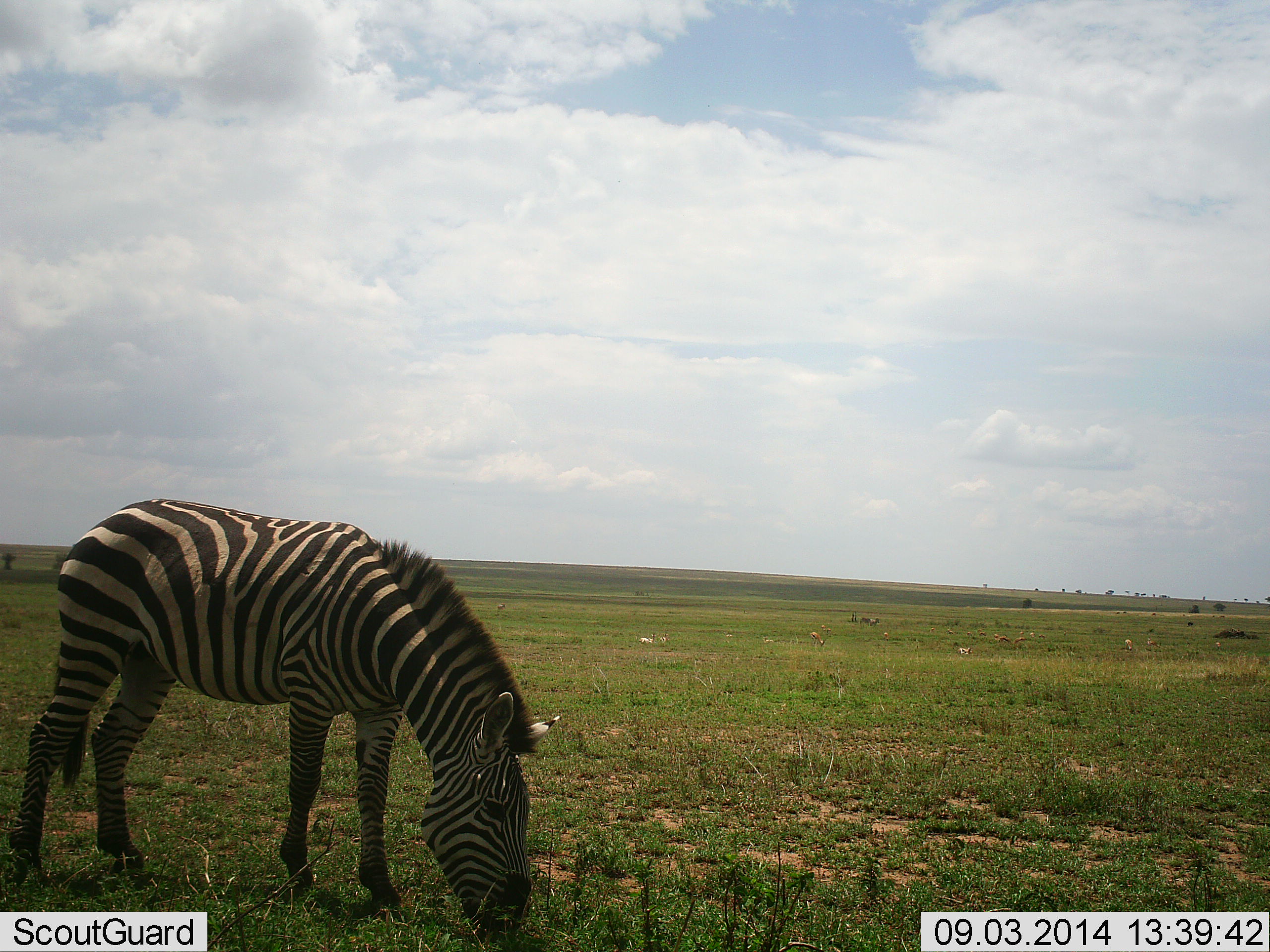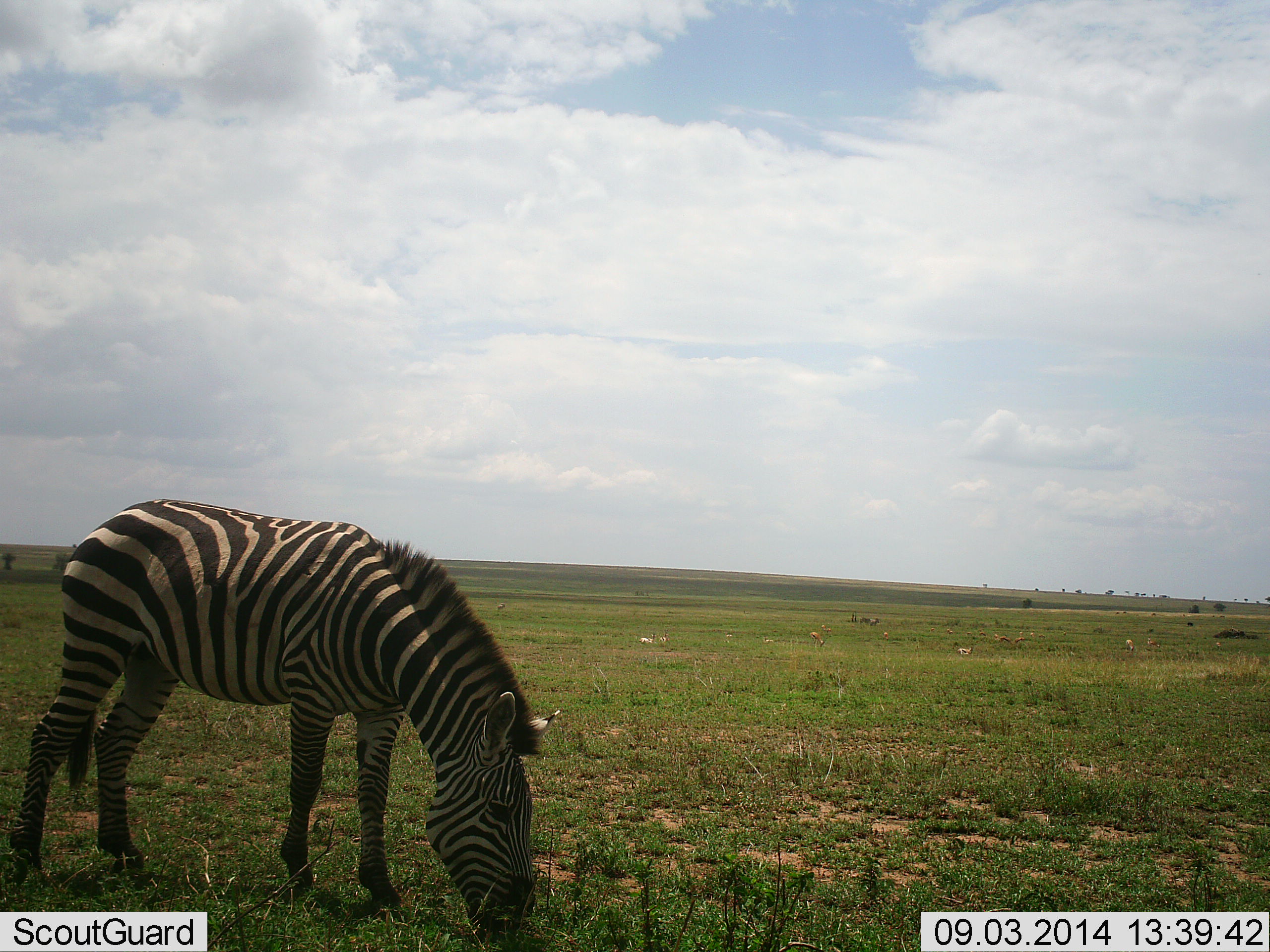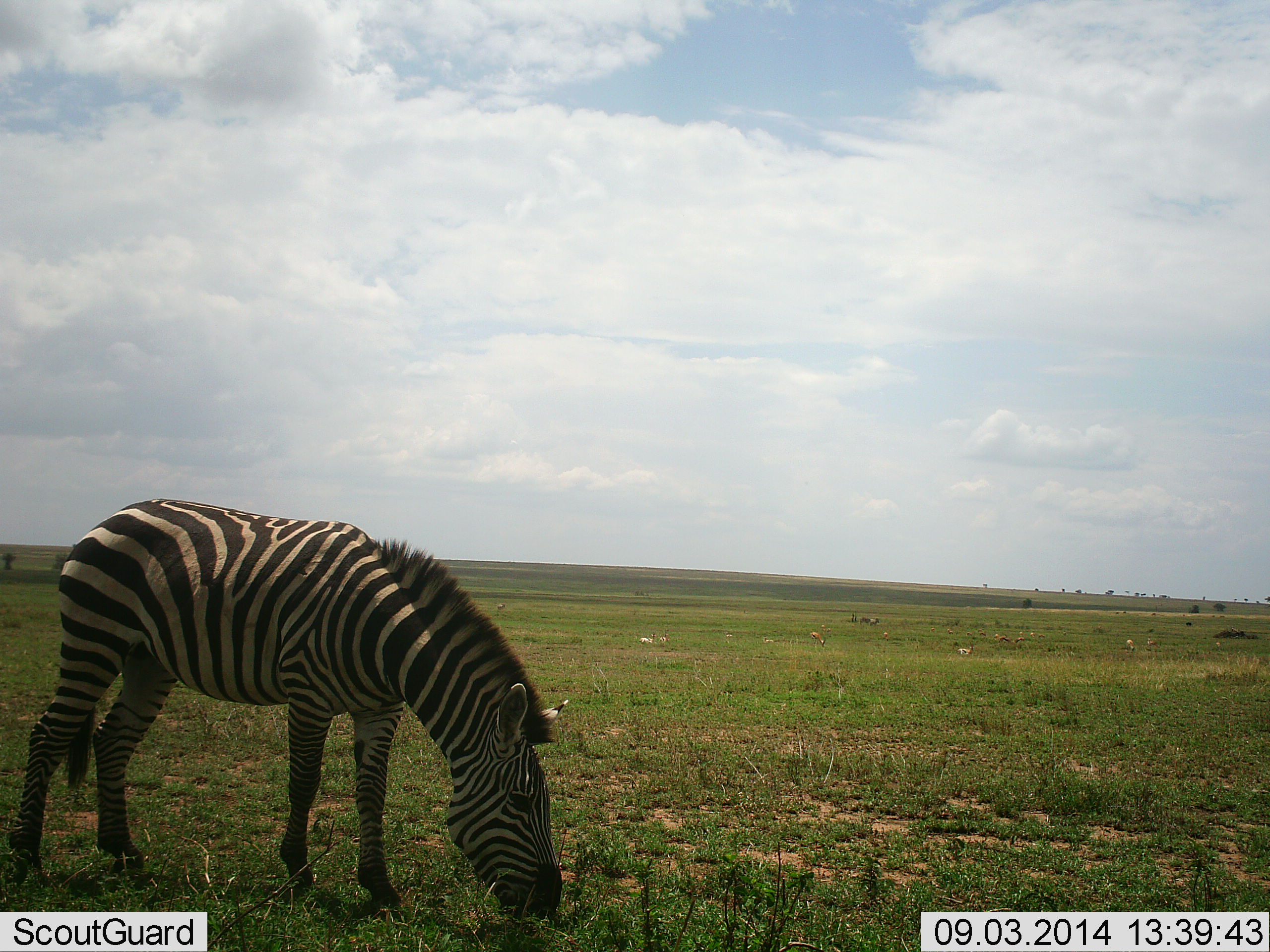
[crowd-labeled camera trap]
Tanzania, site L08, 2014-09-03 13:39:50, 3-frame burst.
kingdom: Animalia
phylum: Chordata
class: Mammalia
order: Perissodactyla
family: Equidae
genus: Equus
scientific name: Equus quagga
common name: plains zebra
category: zebra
Zebra (plains zebra) (Equus quagga), count 1. Behavior (volunteer vote fractions): standing 36%, resting 0%, moving 0%, interacting 0%. Young present (vote fraction): 0%. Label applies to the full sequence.